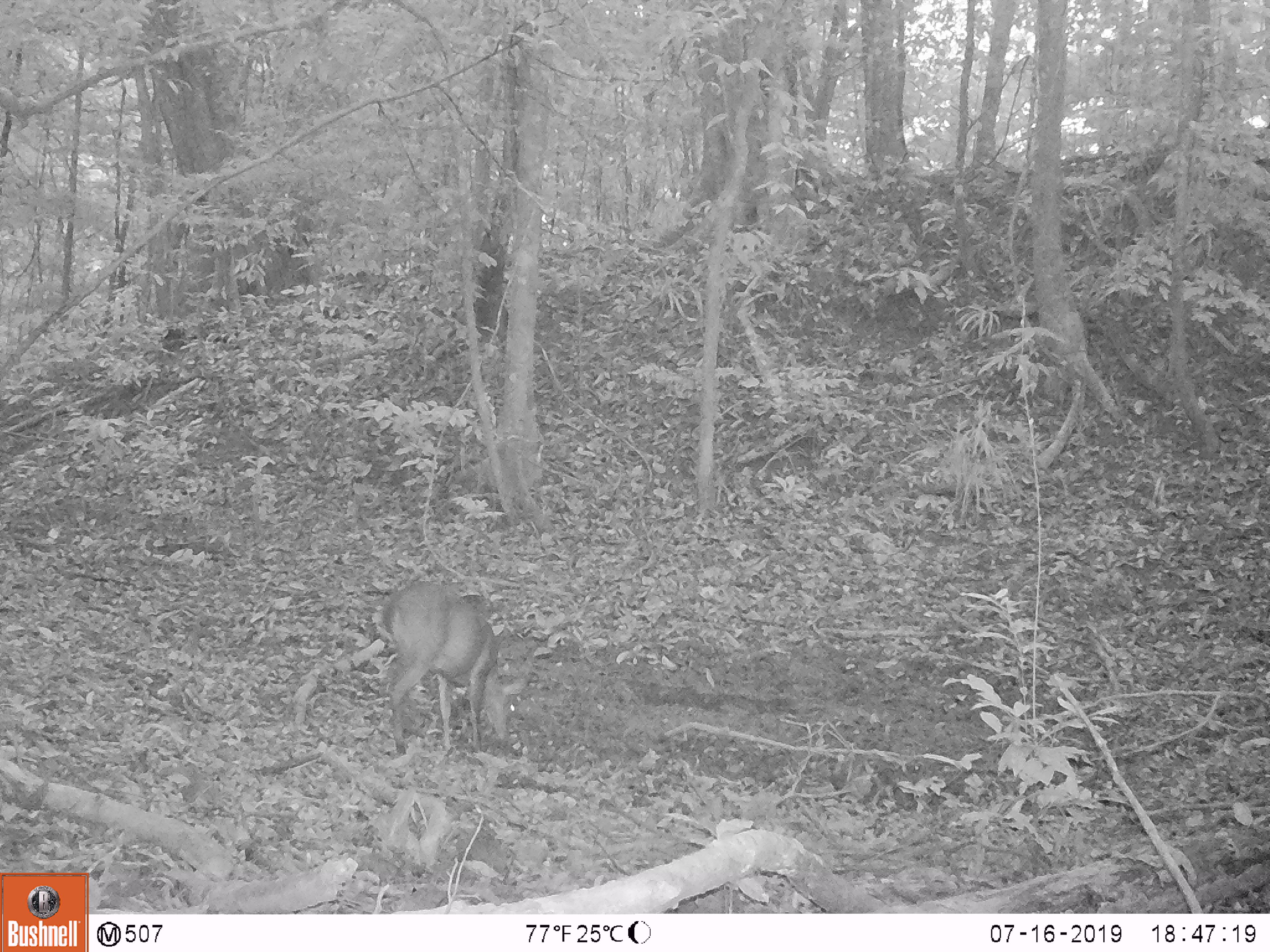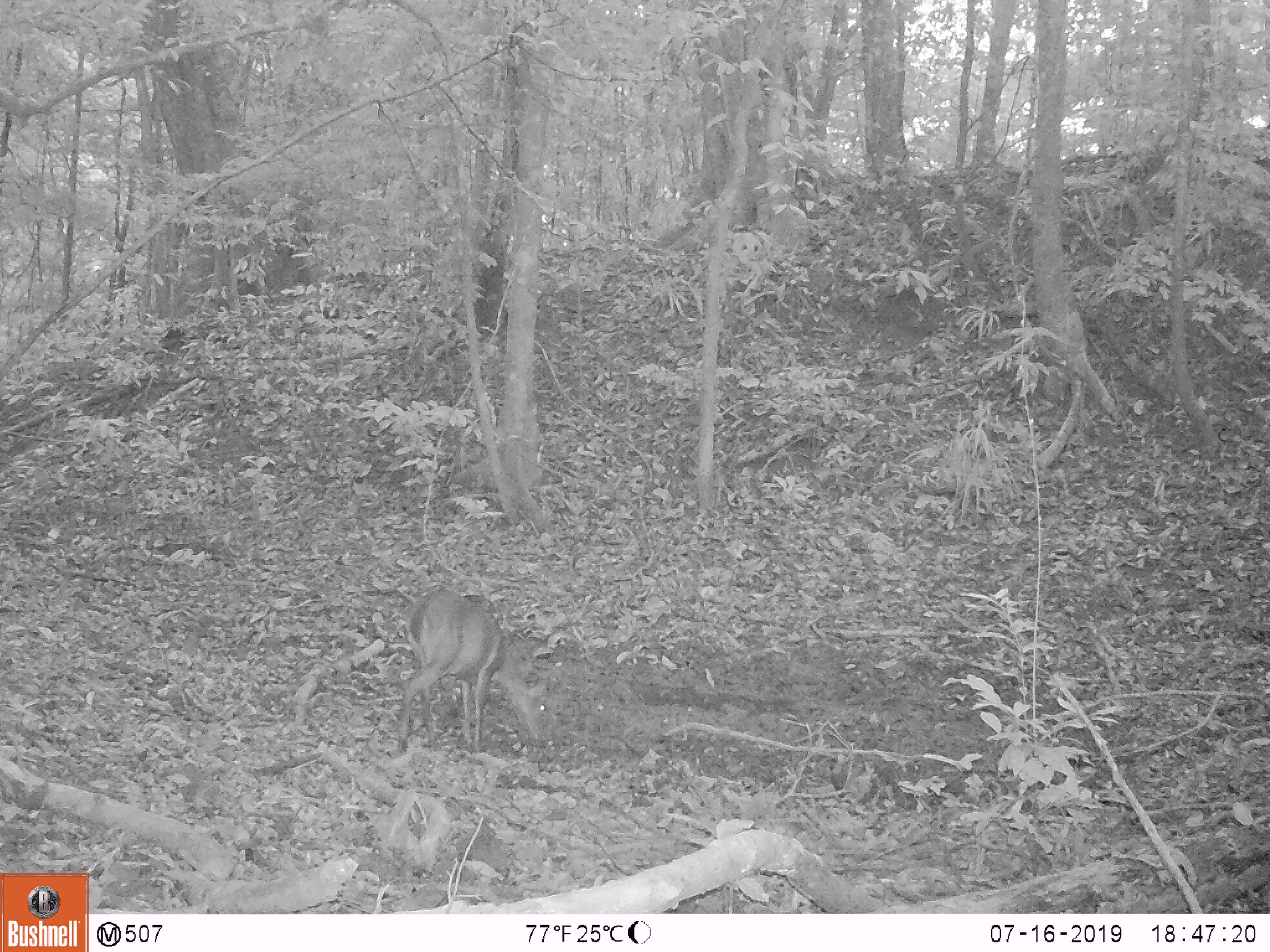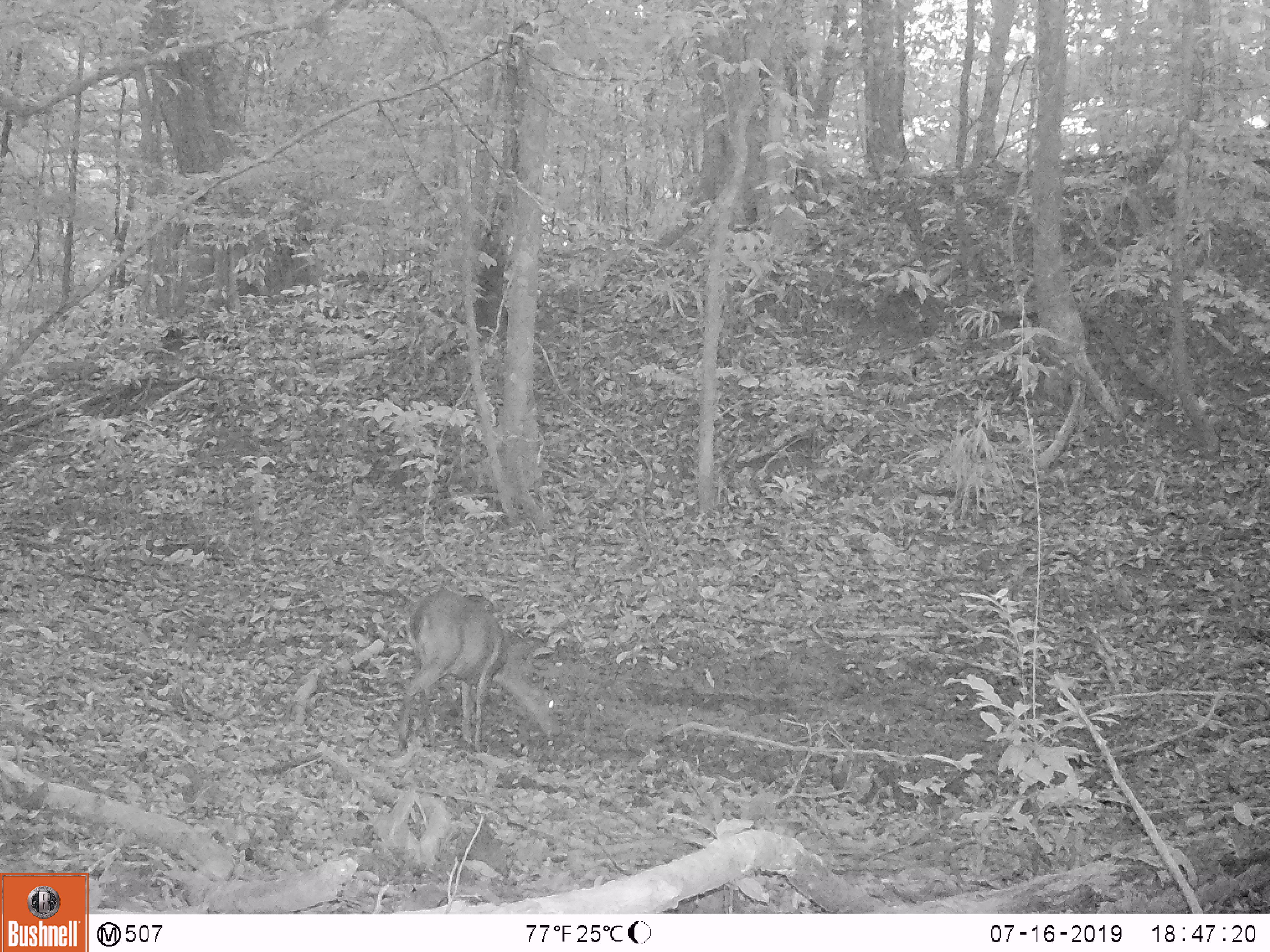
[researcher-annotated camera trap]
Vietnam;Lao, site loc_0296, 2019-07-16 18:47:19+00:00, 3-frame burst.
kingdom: Animalia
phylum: Chordata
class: Mammalia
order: Artiodactyla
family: Cervidae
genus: Muntiacus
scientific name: Muntiacus vuquangensis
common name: large-antlered muntjac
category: large antlered muntjac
Large antlered muntjac (large-antlered muntjac) (Muntiacus vuquangensis). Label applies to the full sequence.